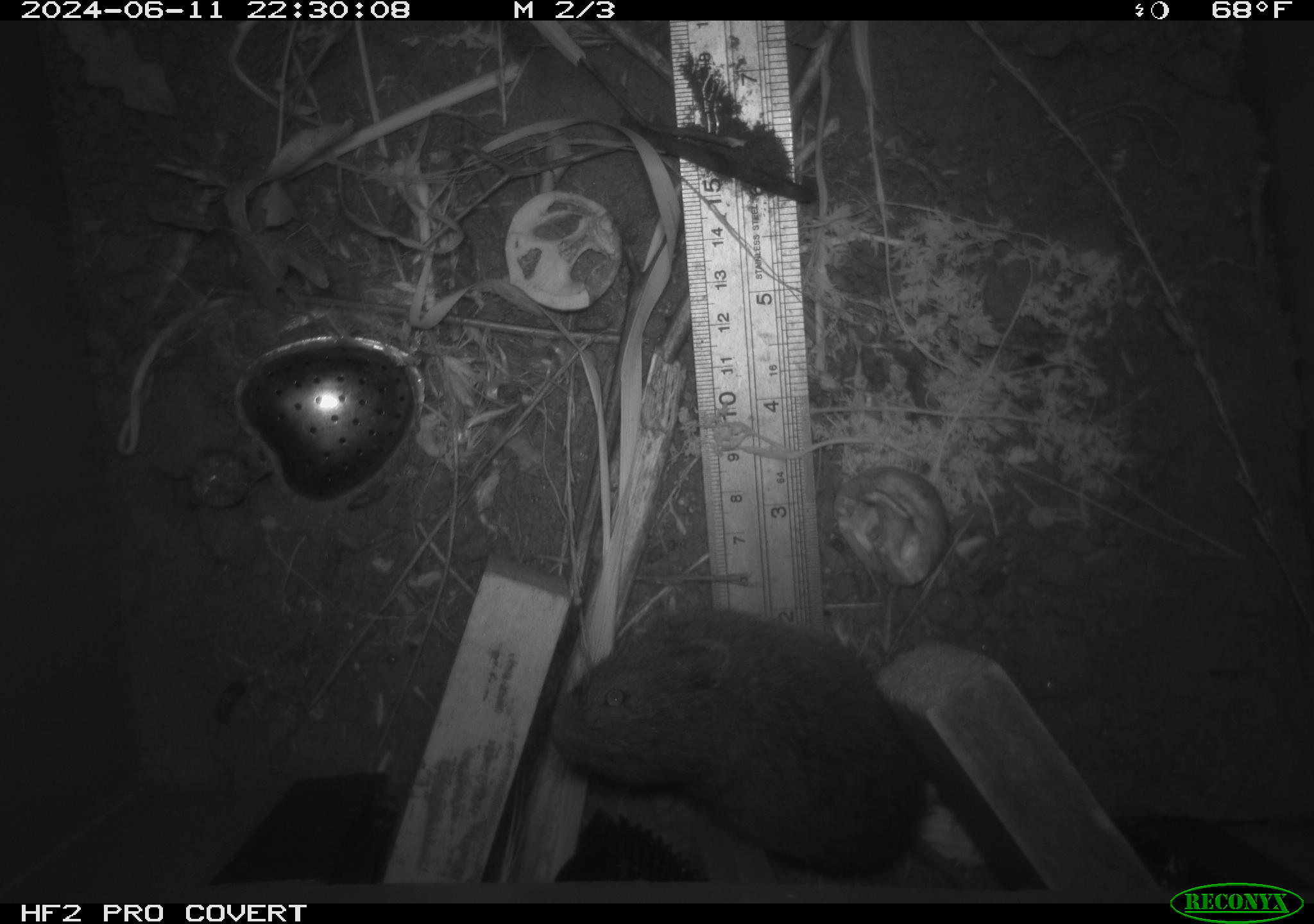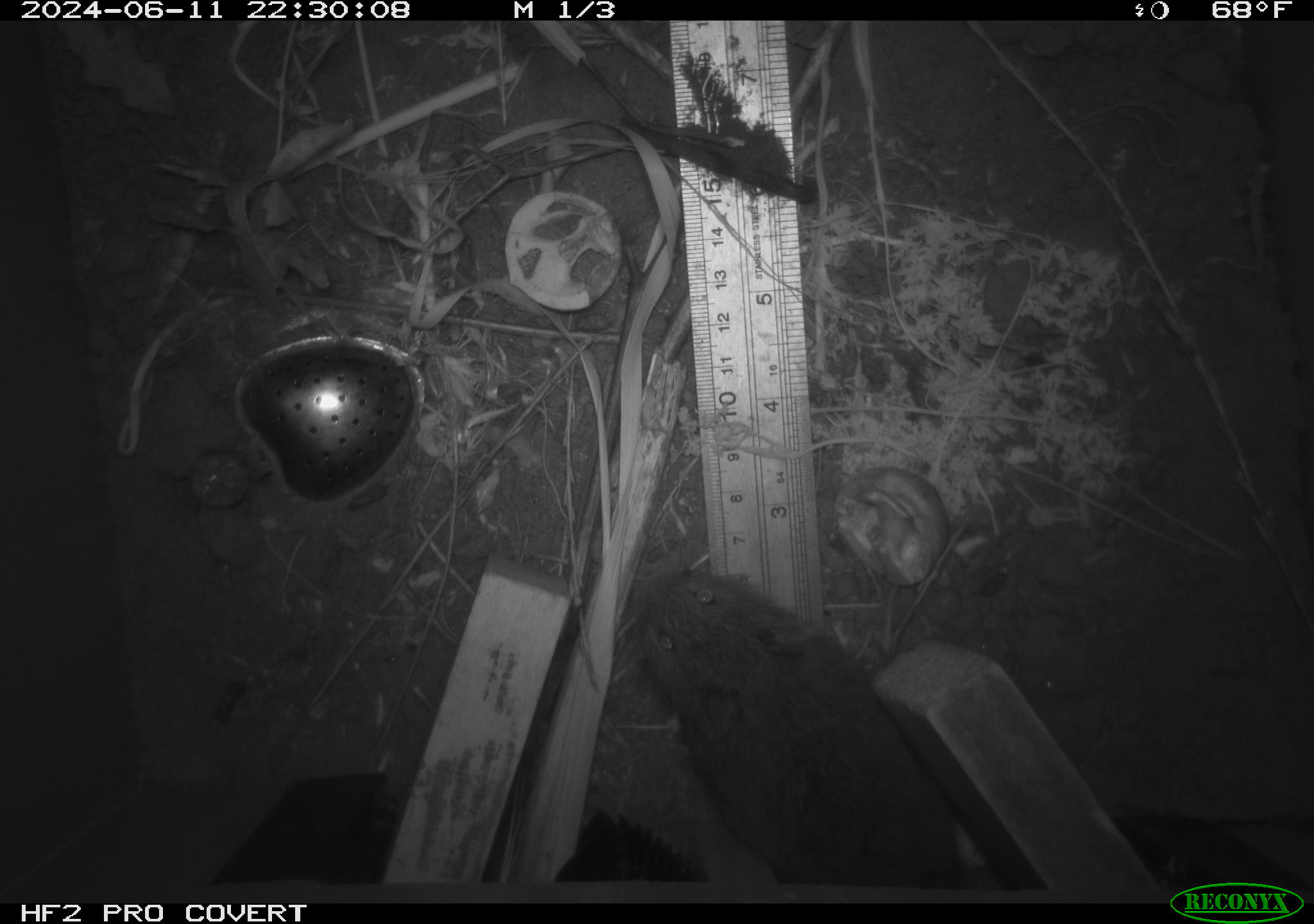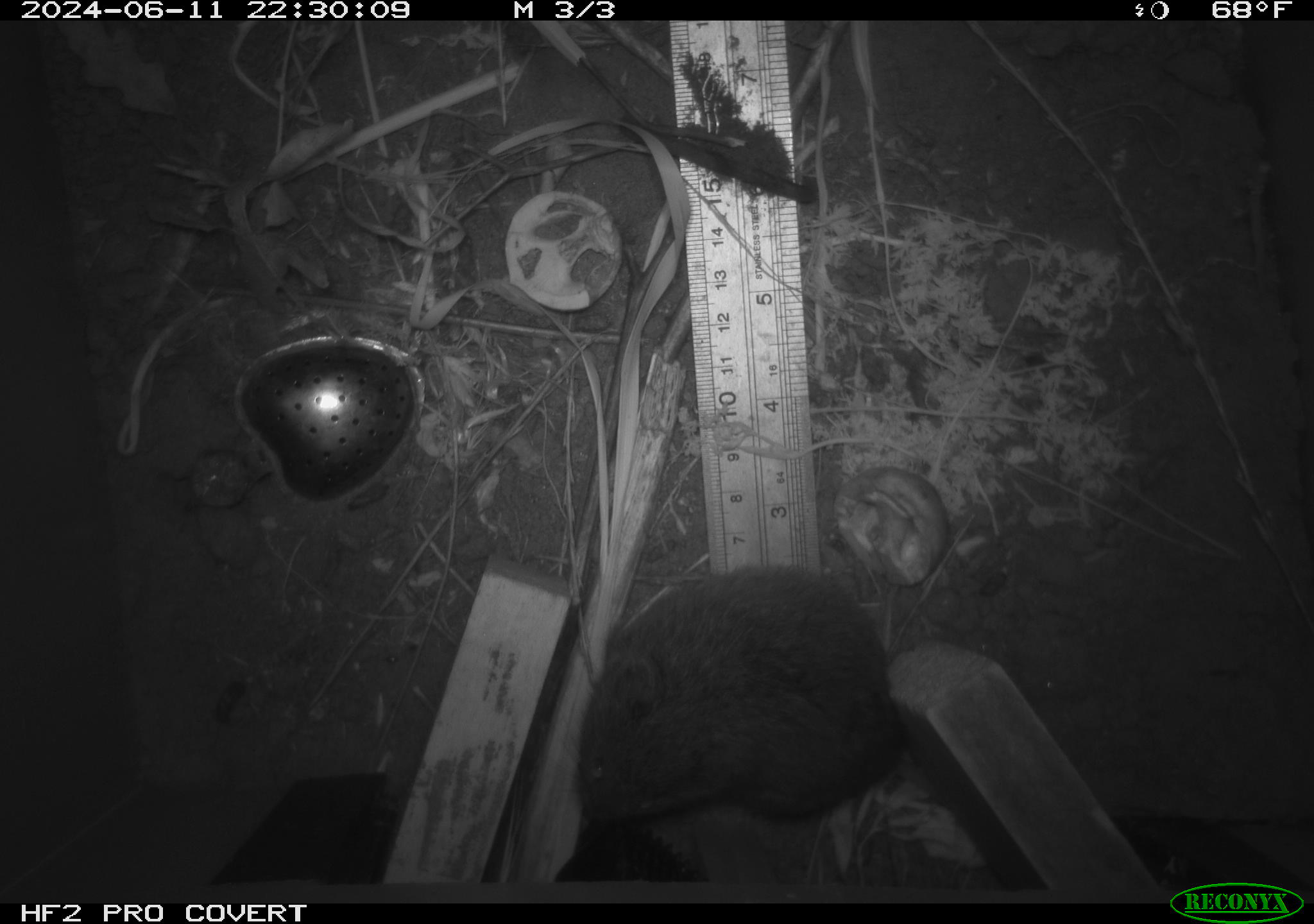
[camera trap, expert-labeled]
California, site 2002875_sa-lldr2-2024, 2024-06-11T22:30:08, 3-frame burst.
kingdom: Animalia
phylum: Chordata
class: Mammalia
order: Rodentia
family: Cricetidae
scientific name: Arvicolinae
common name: voles, lemmings, and muskrats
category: arvicolinae subfamily